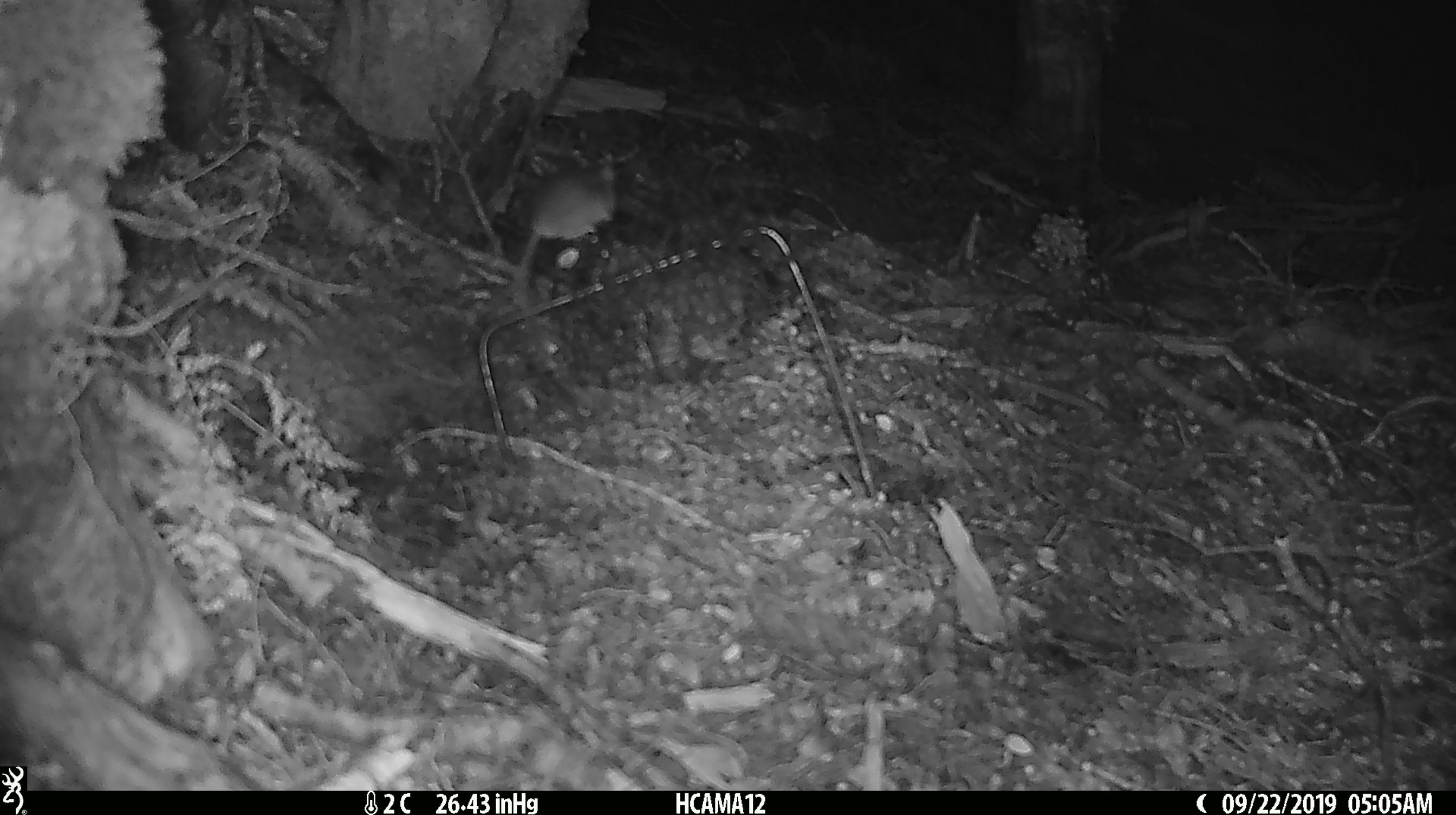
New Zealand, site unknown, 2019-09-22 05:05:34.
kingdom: Animalia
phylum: Chordata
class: Mammalia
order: Rodentia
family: Muridae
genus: Mus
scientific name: Mus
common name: mouse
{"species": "mouse (Mus)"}